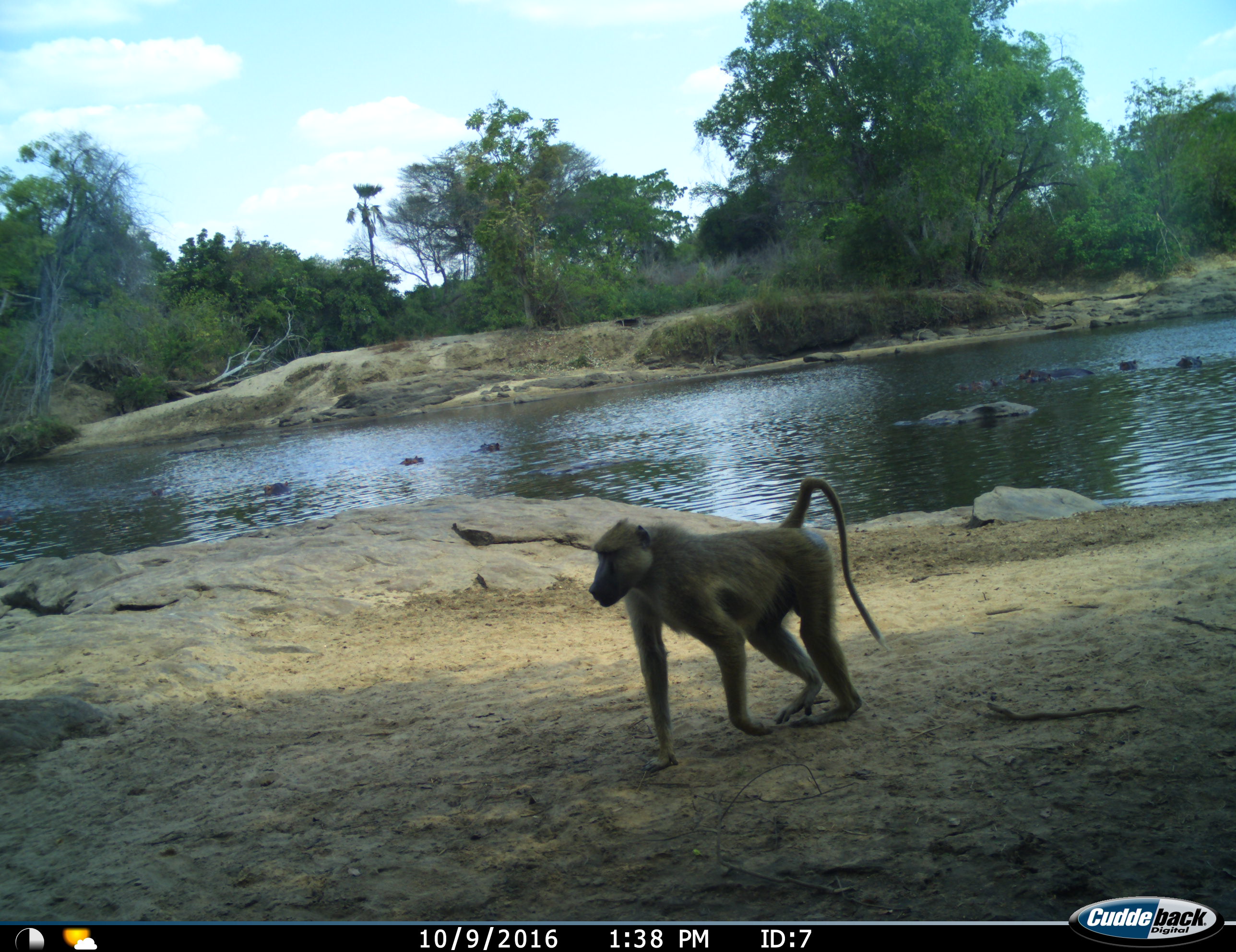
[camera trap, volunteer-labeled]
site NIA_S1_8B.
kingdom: Animalia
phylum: Chordata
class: Mammalia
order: Primates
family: Cercopithecidae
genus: Papio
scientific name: Papio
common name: baboon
Baboon (Papio), count 1. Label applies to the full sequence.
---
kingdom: Animalia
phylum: Chordata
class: Mammalia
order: Artiodactyla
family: Hippopotamidae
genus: Hippopotamus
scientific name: Hippopotamus amphibius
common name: hippopotamus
Hippopotamus (Hippopotamus amphibius), count 8. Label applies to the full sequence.